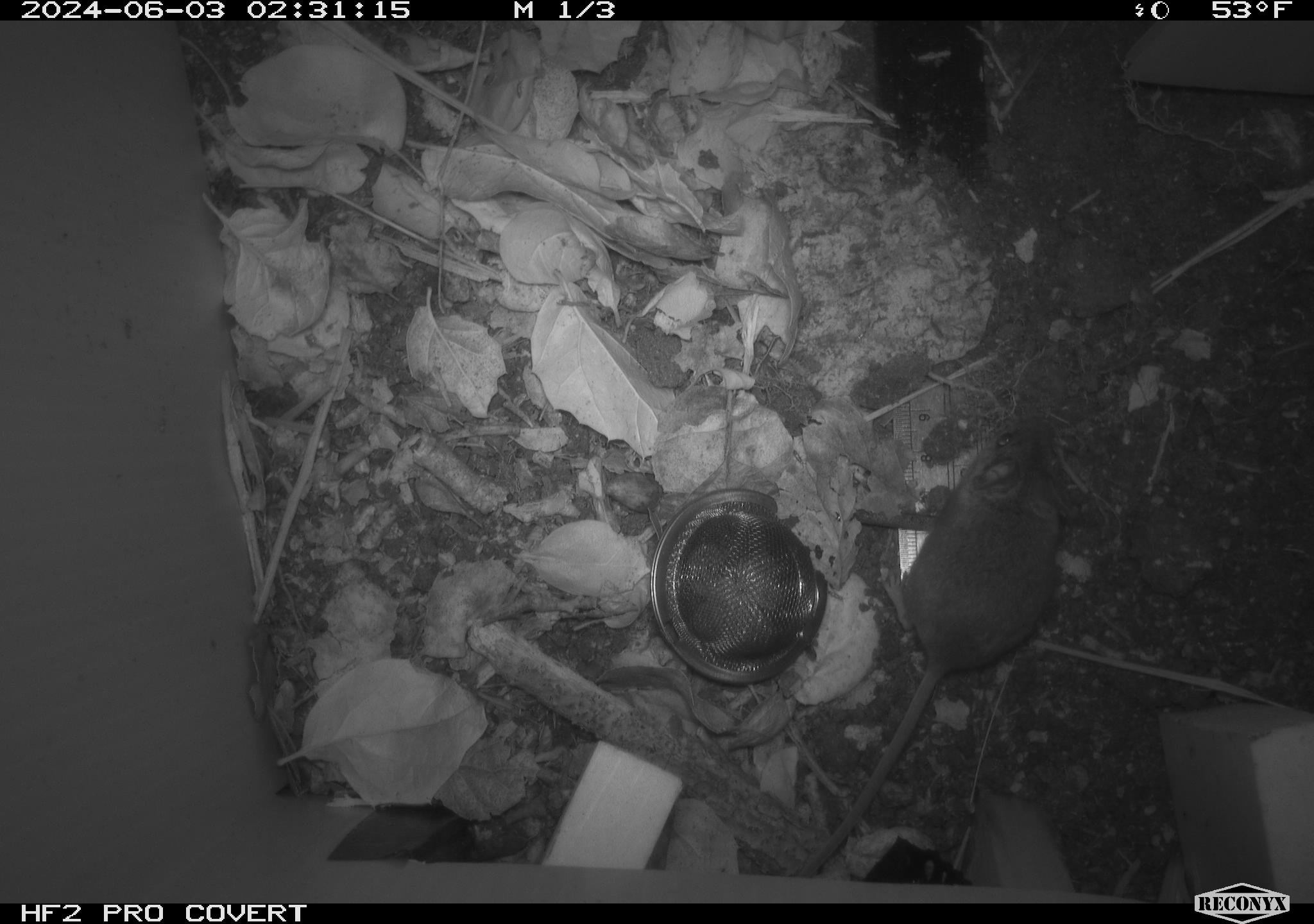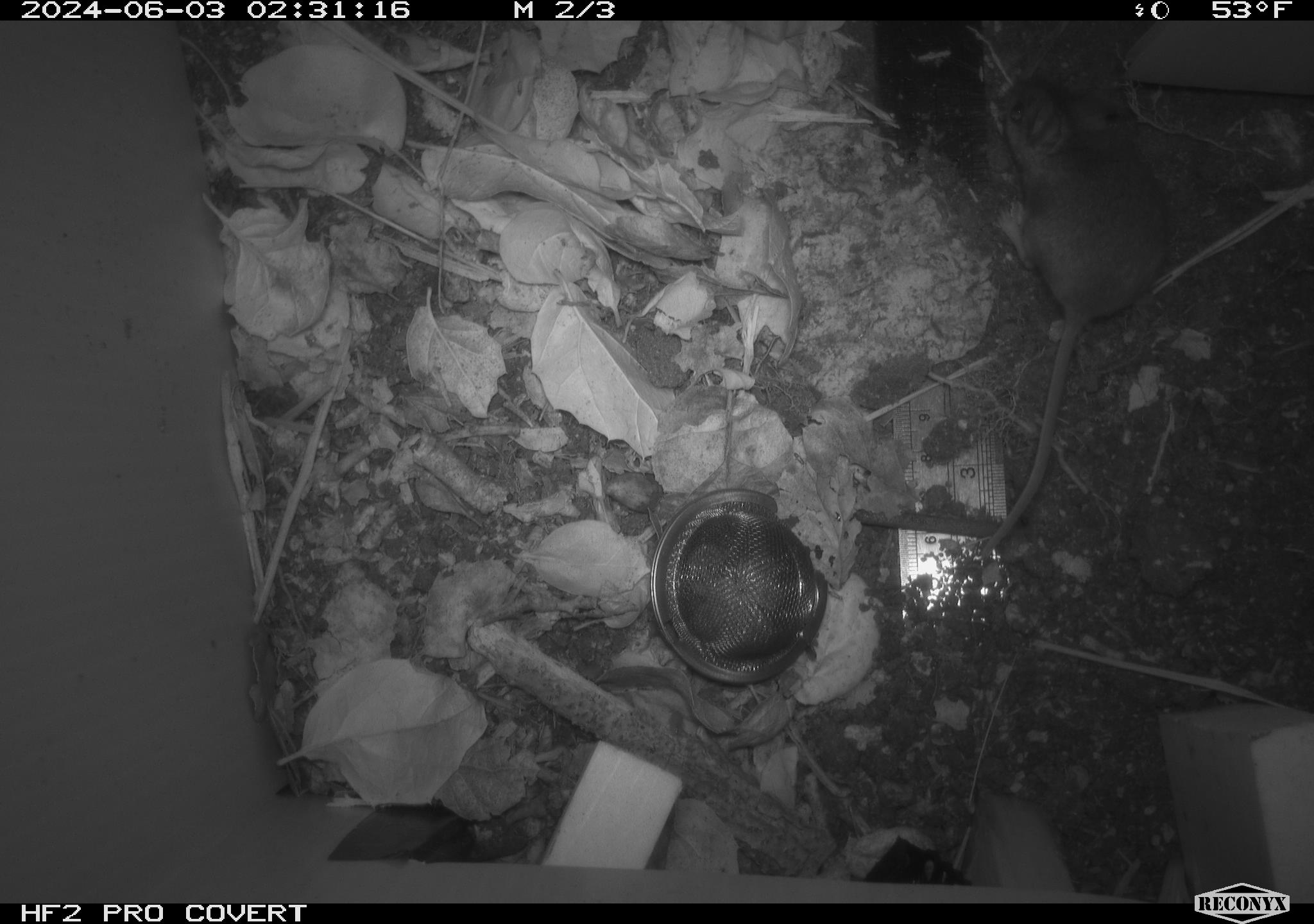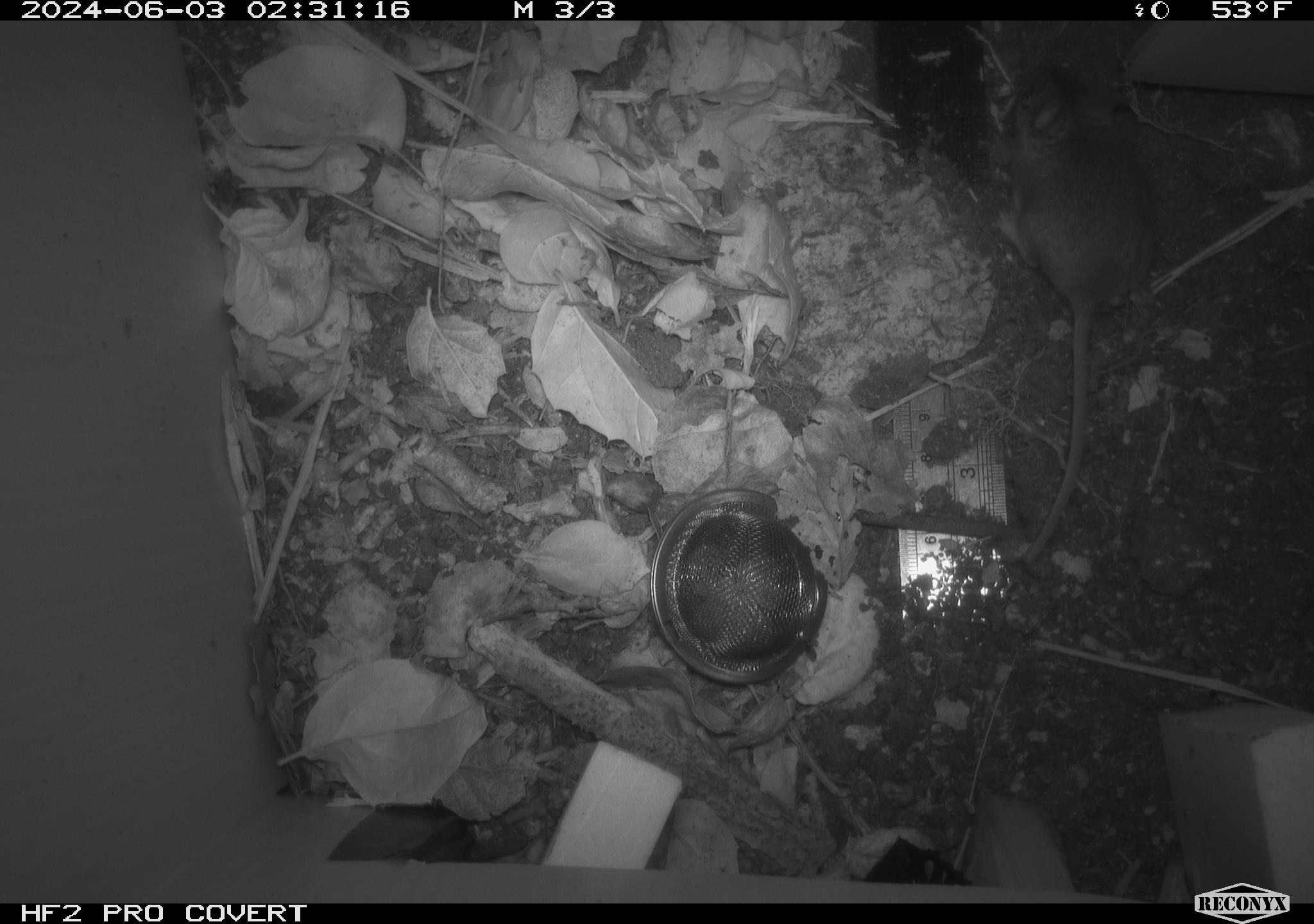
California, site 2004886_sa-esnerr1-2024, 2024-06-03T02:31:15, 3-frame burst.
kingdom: Animalia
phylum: Chordata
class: Mammalia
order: Rodentia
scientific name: Rodentia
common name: rodent